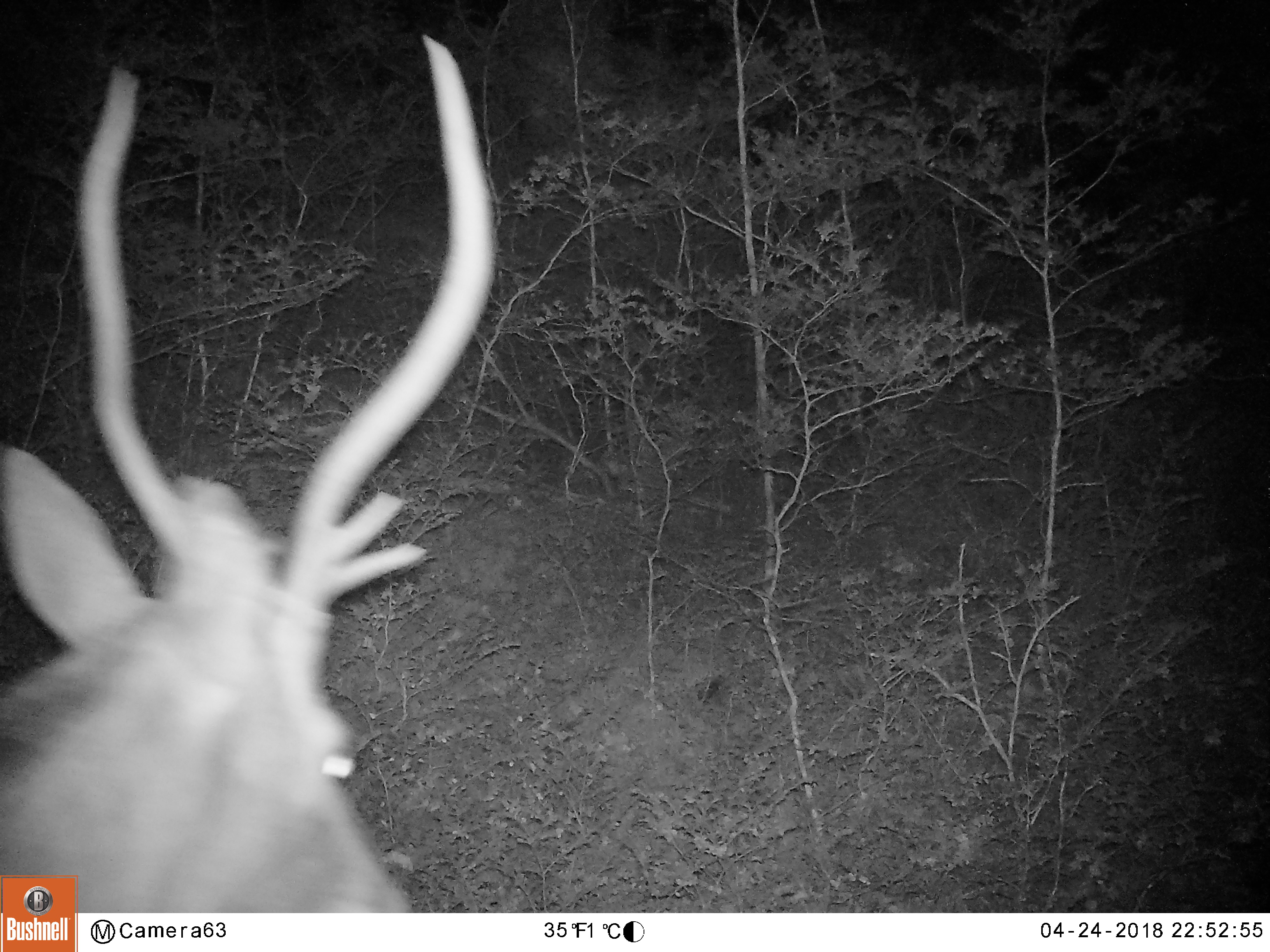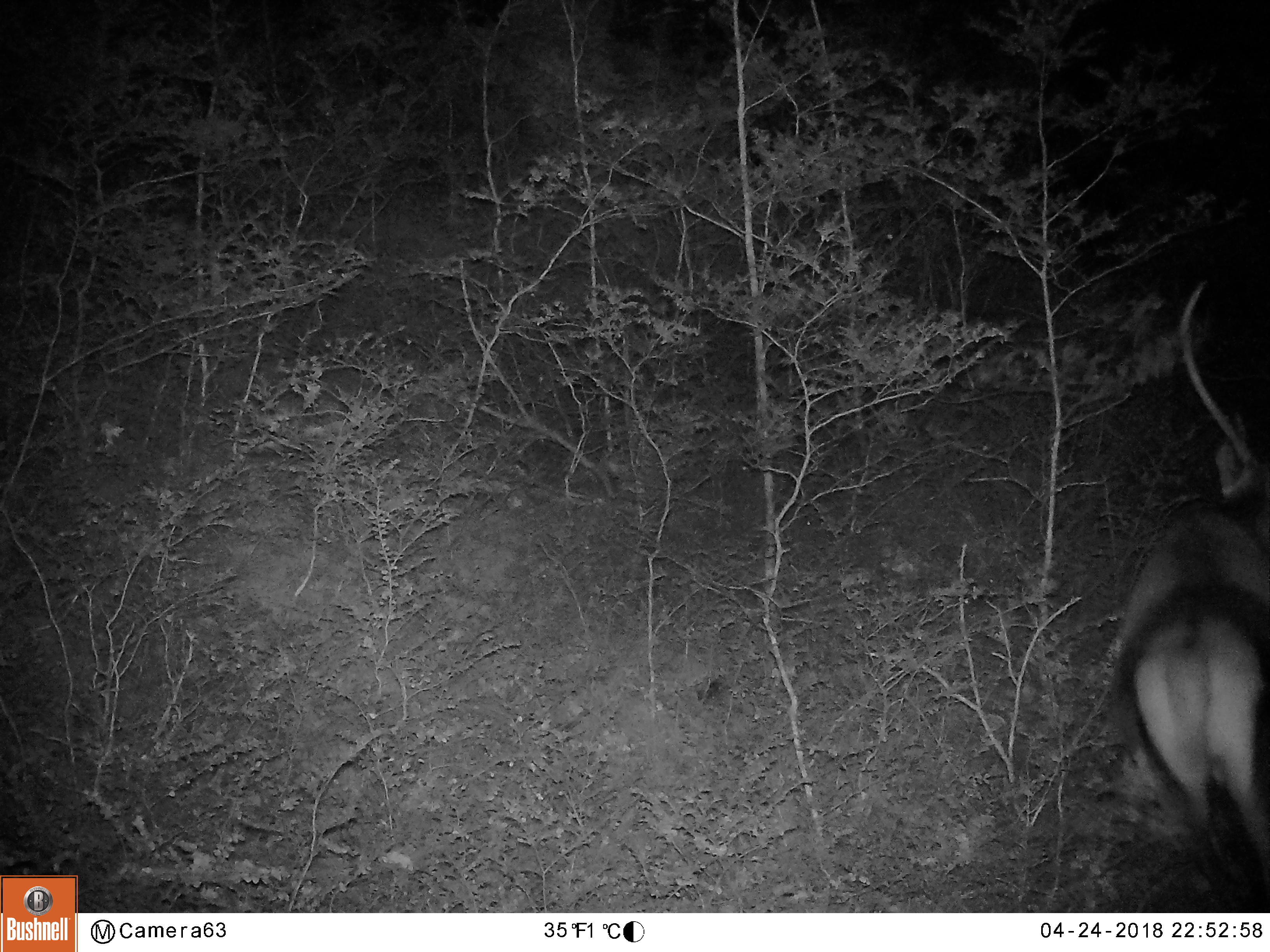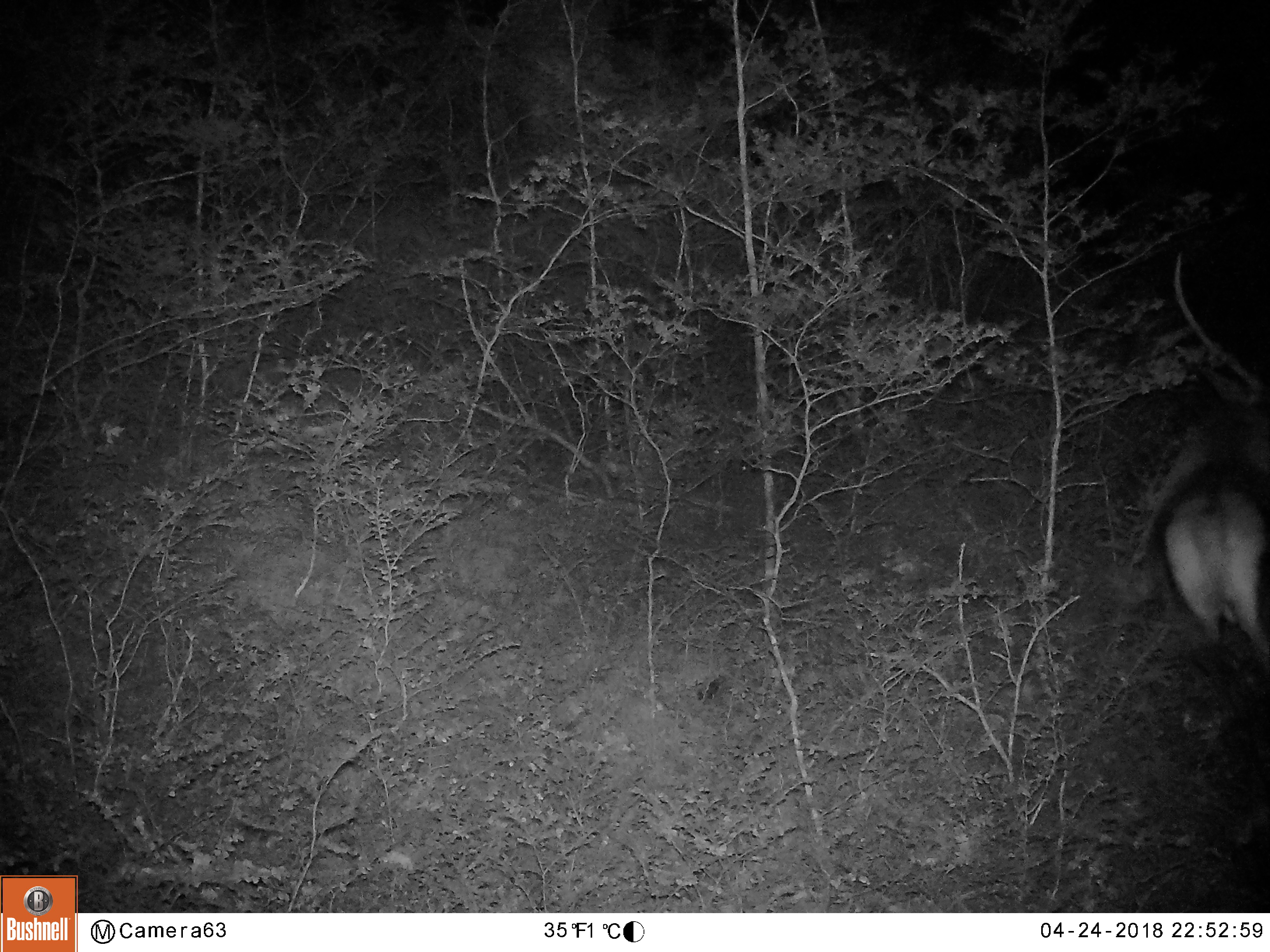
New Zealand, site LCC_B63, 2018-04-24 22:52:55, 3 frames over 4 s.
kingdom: Animalia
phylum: Chordata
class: Mammalia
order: Artiodactyla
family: Cervidae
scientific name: Cervidae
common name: deer